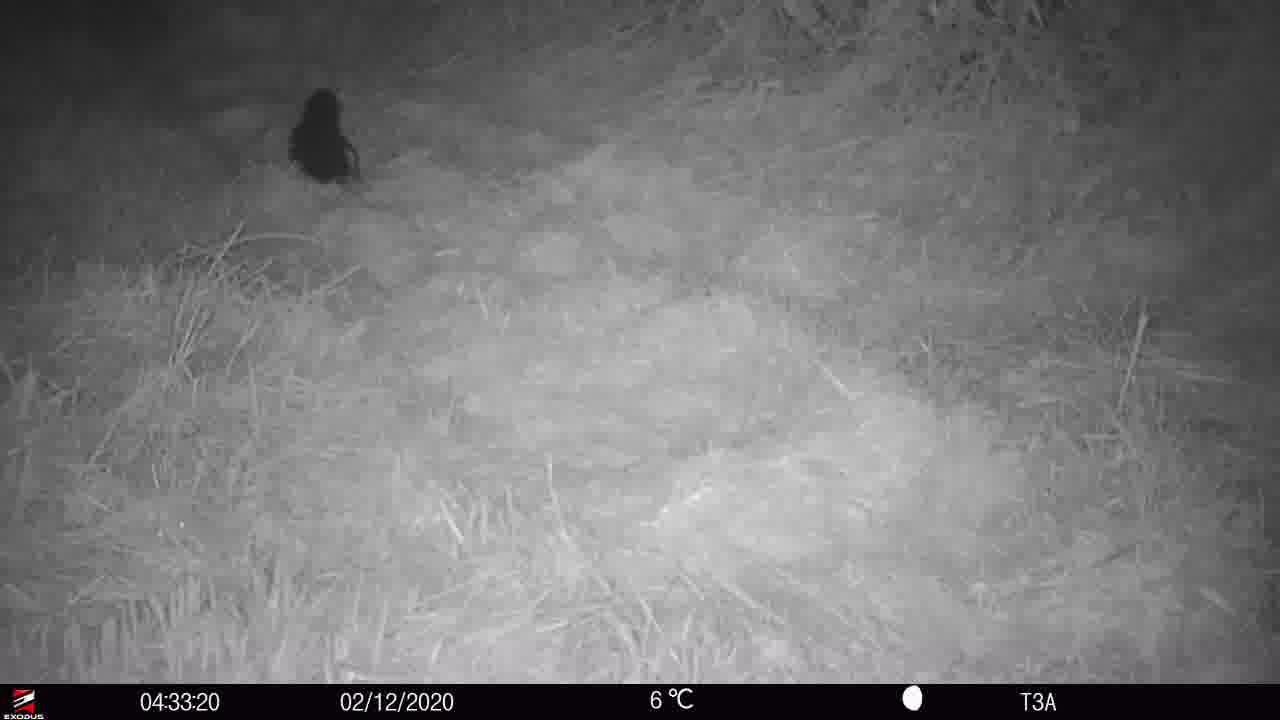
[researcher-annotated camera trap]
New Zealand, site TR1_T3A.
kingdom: Animalia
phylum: Chordata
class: Aves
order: Sphenisciformes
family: Spheniscidae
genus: Eudyptula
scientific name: Eudyptula minor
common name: little blue penguin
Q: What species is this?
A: Little blue penguin (Eudyptula minor).